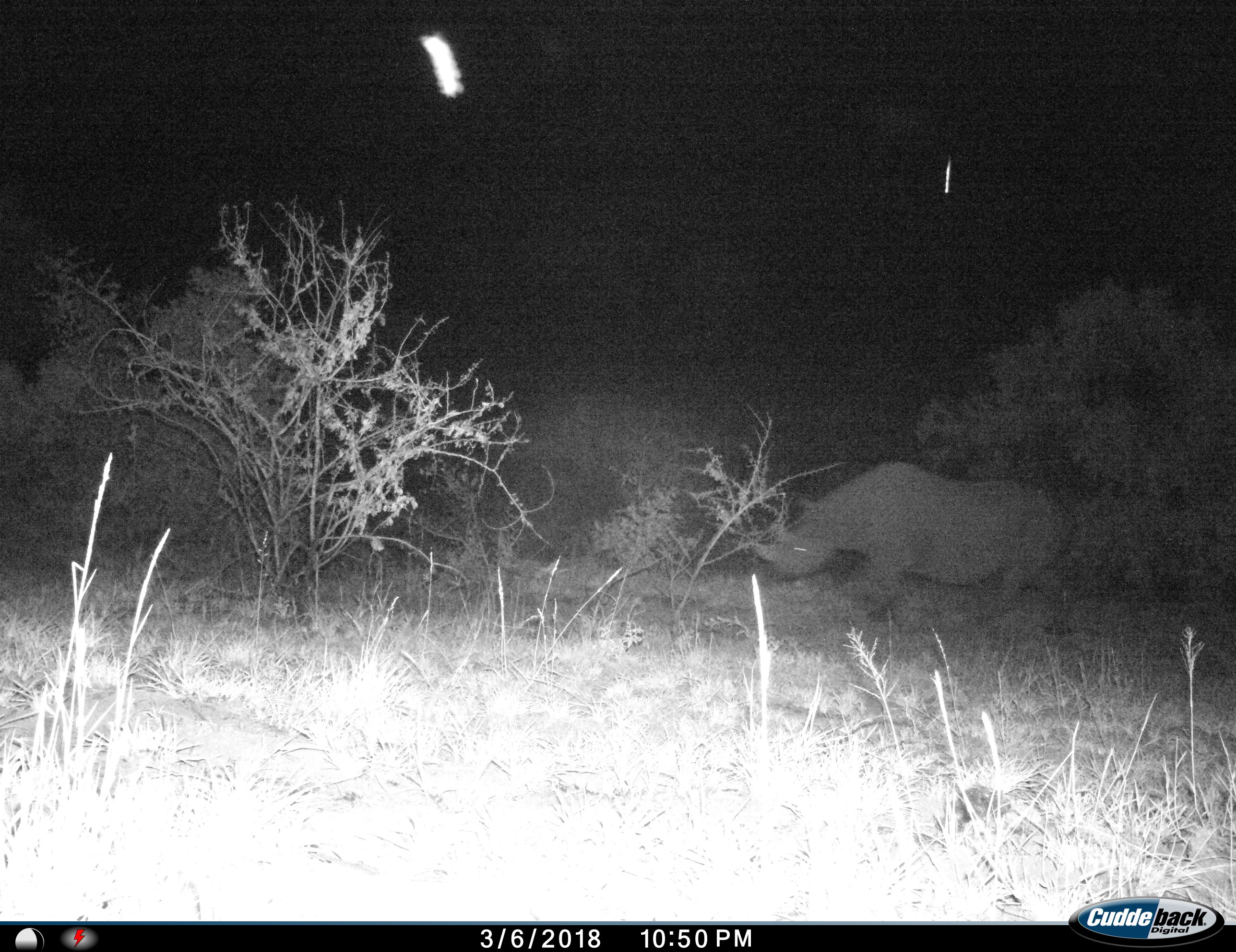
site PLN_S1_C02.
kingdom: Animalia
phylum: Chordata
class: Mammalia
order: Perissodactyla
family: Rhinocerotidae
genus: Diceros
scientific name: Diceros bicornis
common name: black rhinoceros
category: rhinocerosblack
Rhinocerosblack (black rhinoceros) (Diceros bicornis), count 1. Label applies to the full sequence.